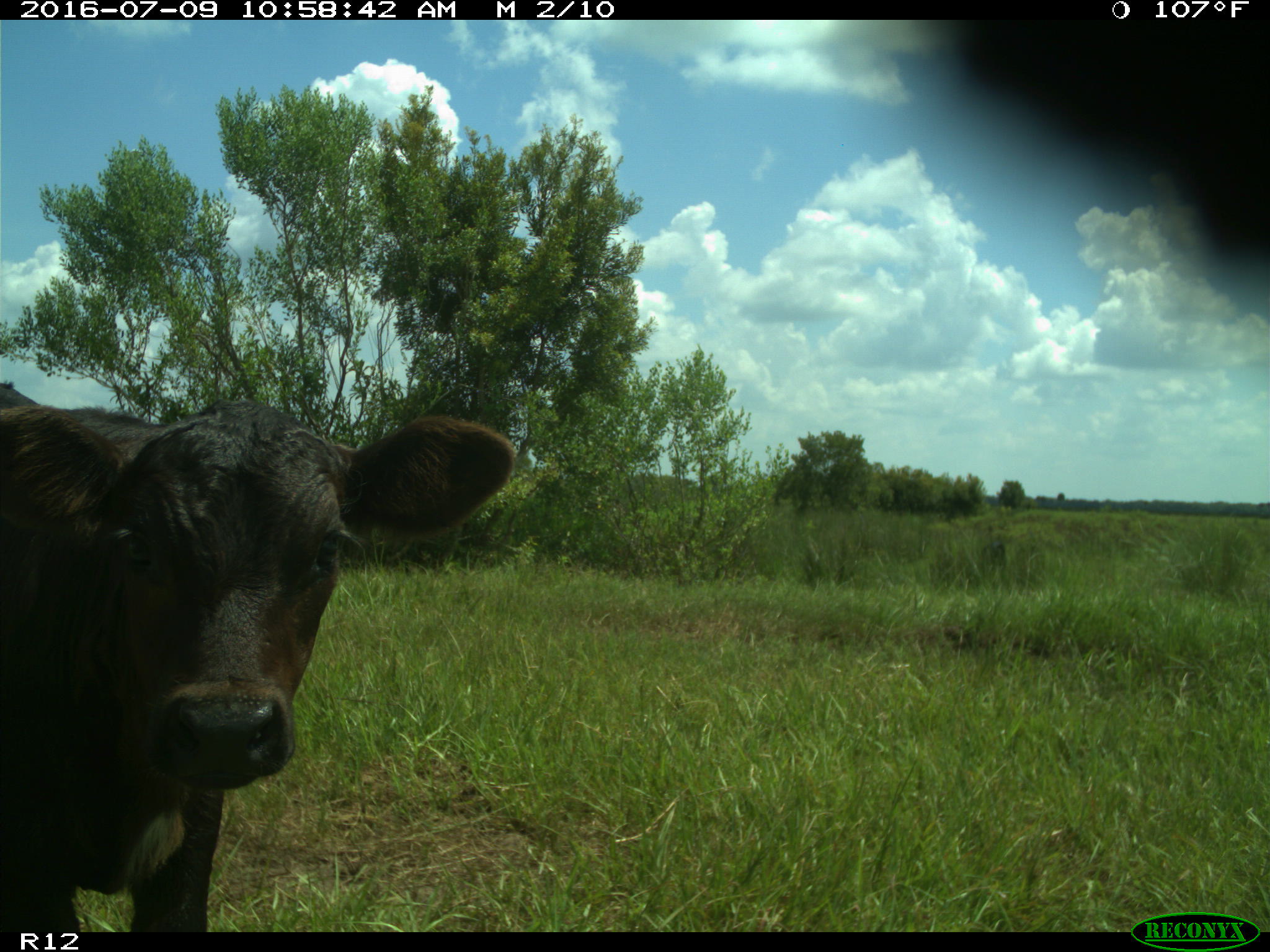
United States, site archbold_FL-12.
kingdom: Animalia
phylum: Chordata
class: Mammalia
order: Artiodactyla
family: Bovidae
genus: Bos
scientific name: Bos taurus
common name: domestic cow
Bos taurus (domestic cow).